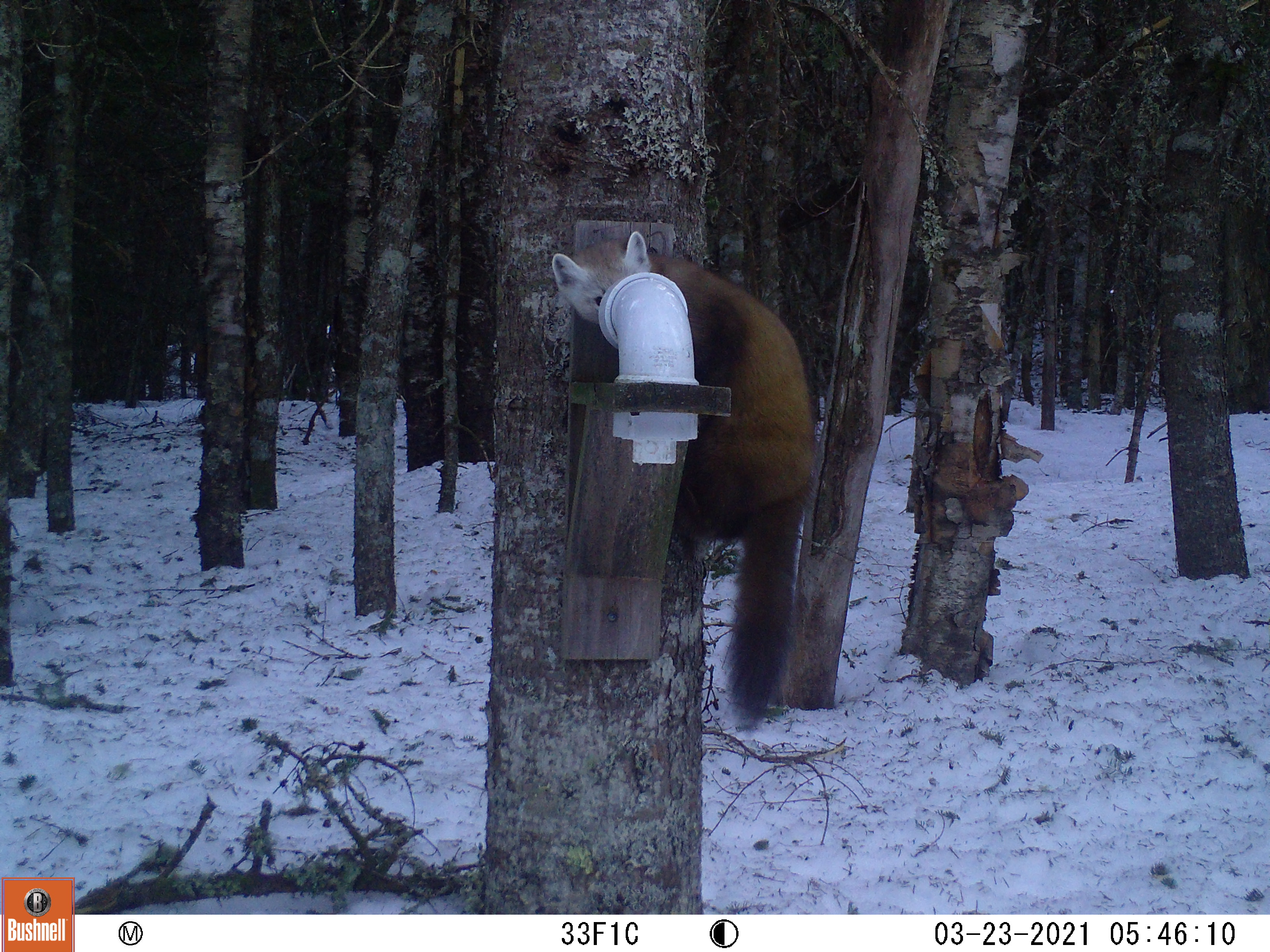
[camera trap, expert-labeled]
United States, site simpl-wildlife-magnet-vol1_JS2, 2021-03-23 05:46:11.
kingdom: Animalia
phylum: Chordata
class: Mammalia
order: Carnivora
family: Mustelidae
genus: Martes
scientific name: Martes americana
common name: american marten